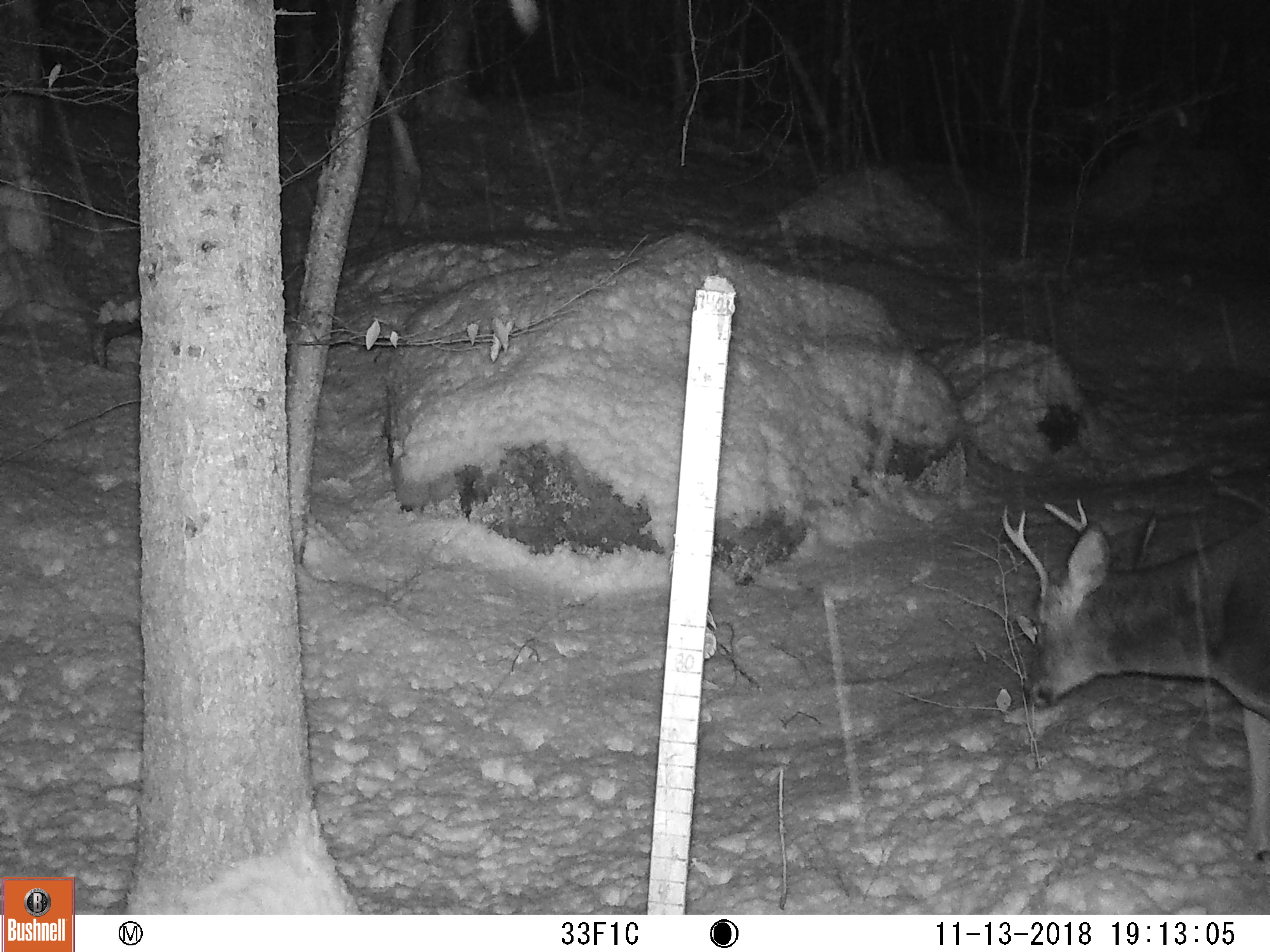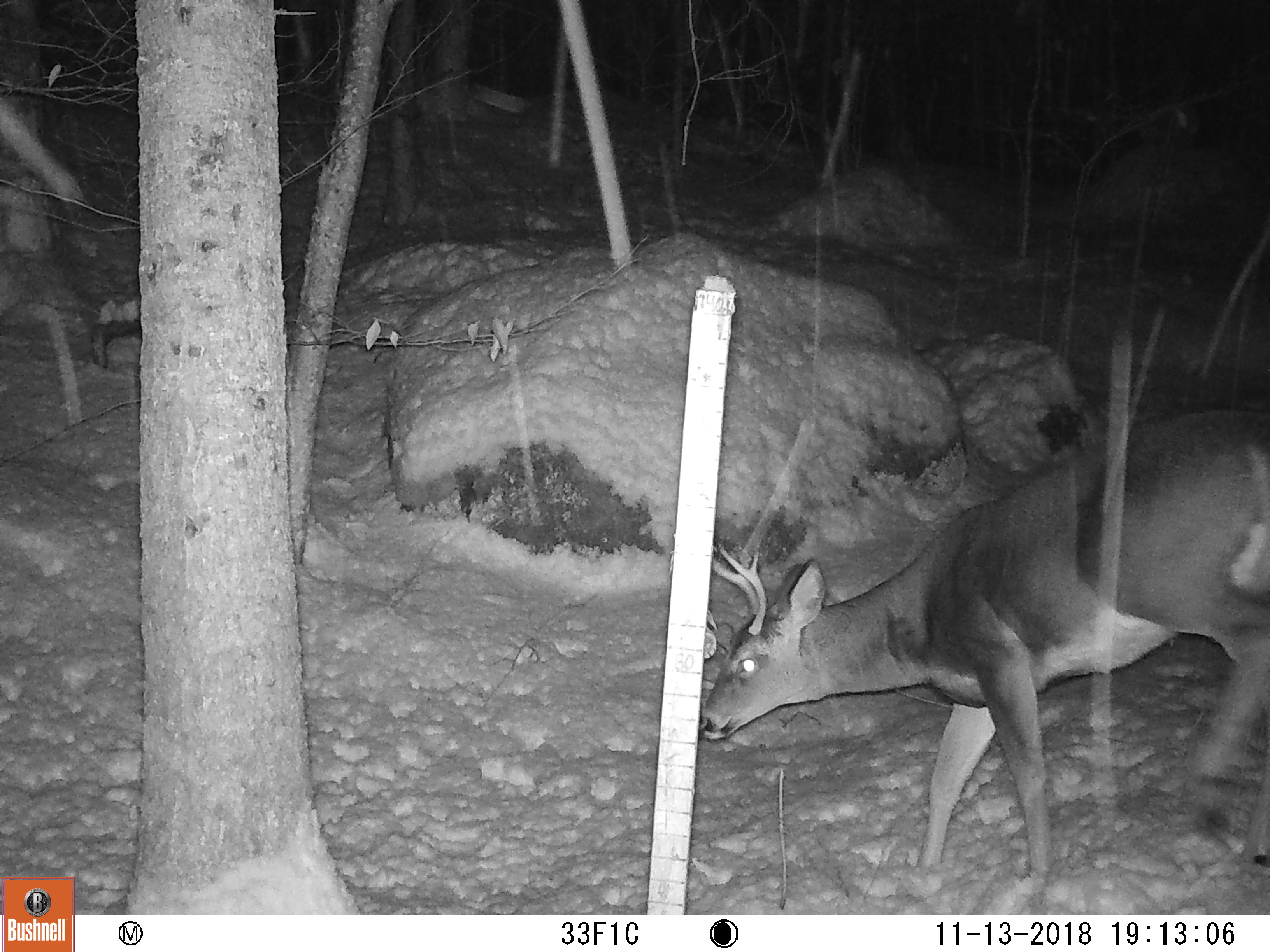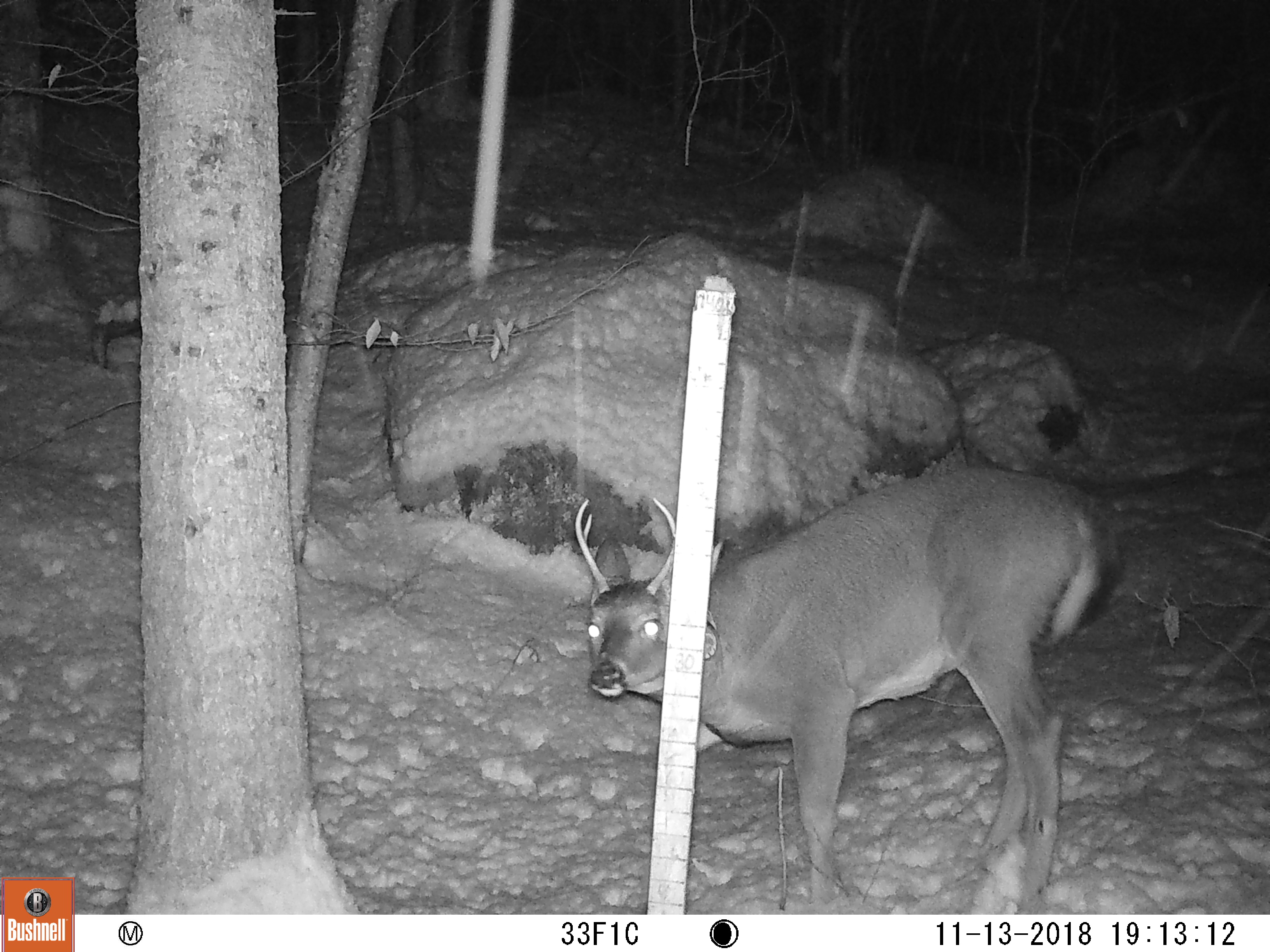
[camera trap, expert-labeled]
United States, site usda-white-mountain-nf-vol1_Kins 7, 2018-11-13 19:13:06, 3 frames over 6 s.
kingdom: Animalia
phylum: Chordata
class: Mammalia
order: Artiodactyla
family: Cervidae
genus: Odocoileus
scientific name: Odocoileus virginianus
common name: white-tailed deer